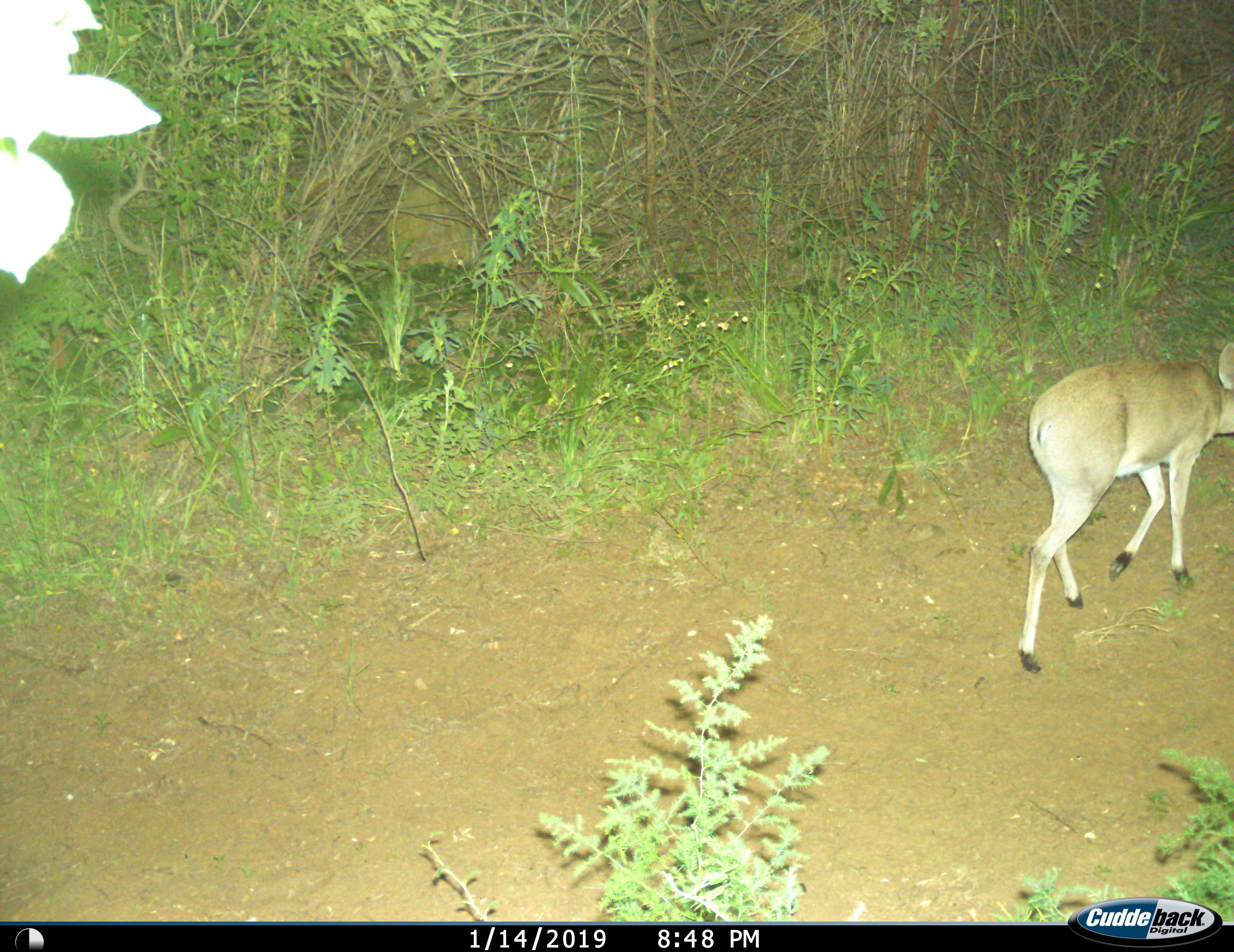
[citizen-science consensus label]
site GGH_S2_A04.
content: unidentified animal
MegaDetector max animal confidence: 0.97